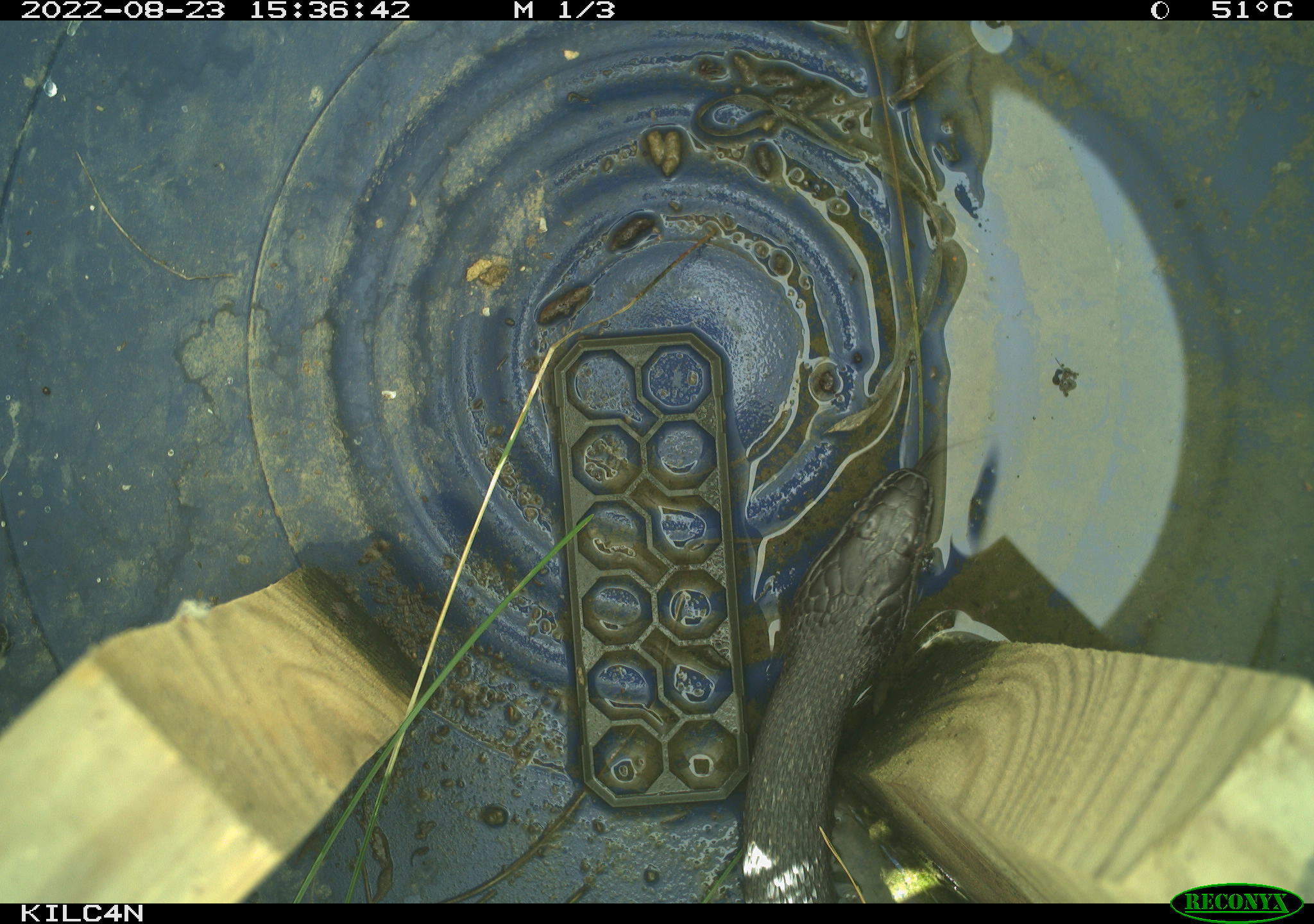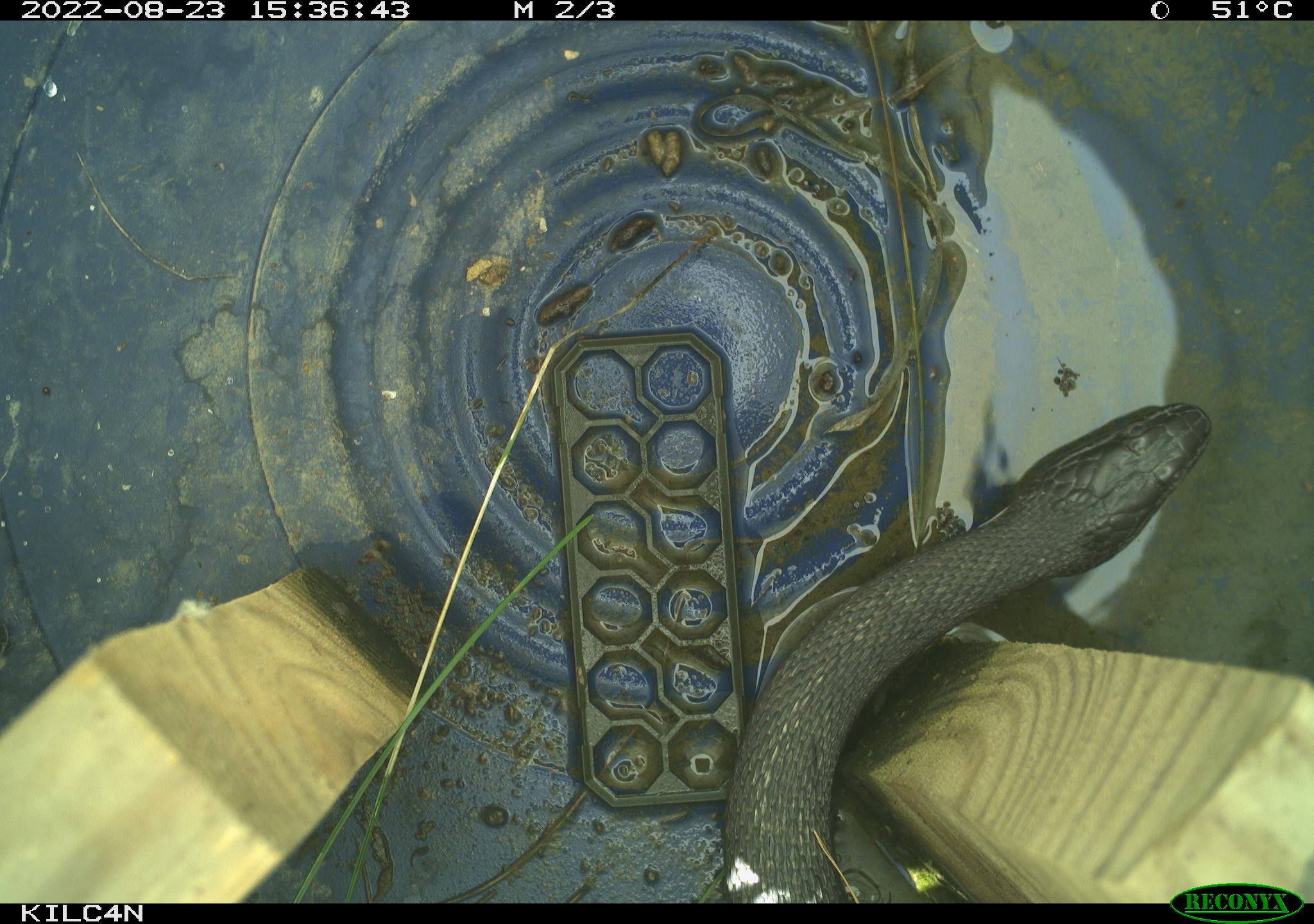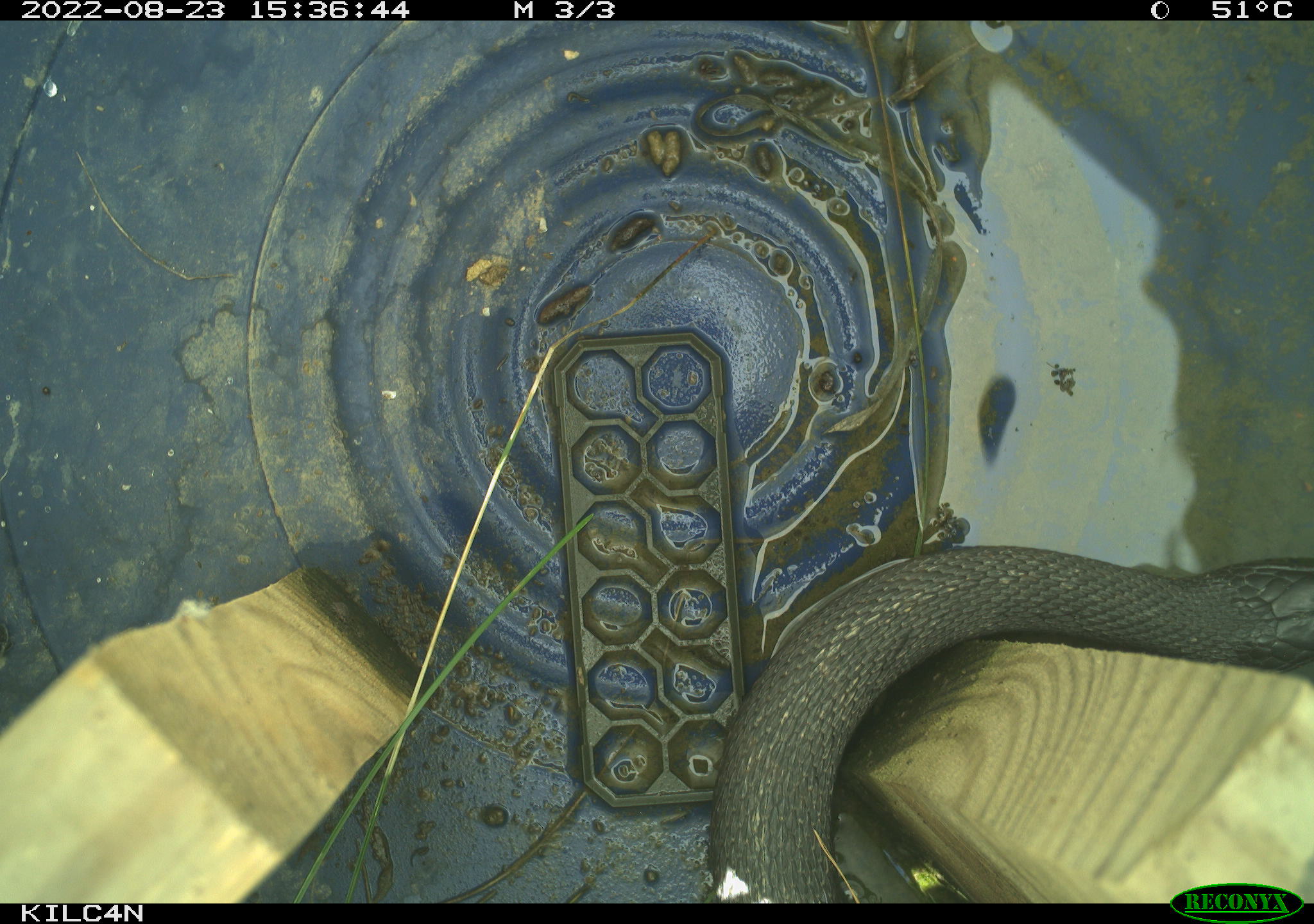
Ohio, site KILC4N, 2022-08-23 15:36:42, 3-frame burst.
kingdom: Animalia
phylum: Chordata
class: Reptilia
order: Squamata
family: Colubridae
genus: Nerodia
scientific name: Nerodia sipedon sipedon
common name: northern watersnake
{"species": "northern watersnake (Nerodia sipedon sipedon)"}